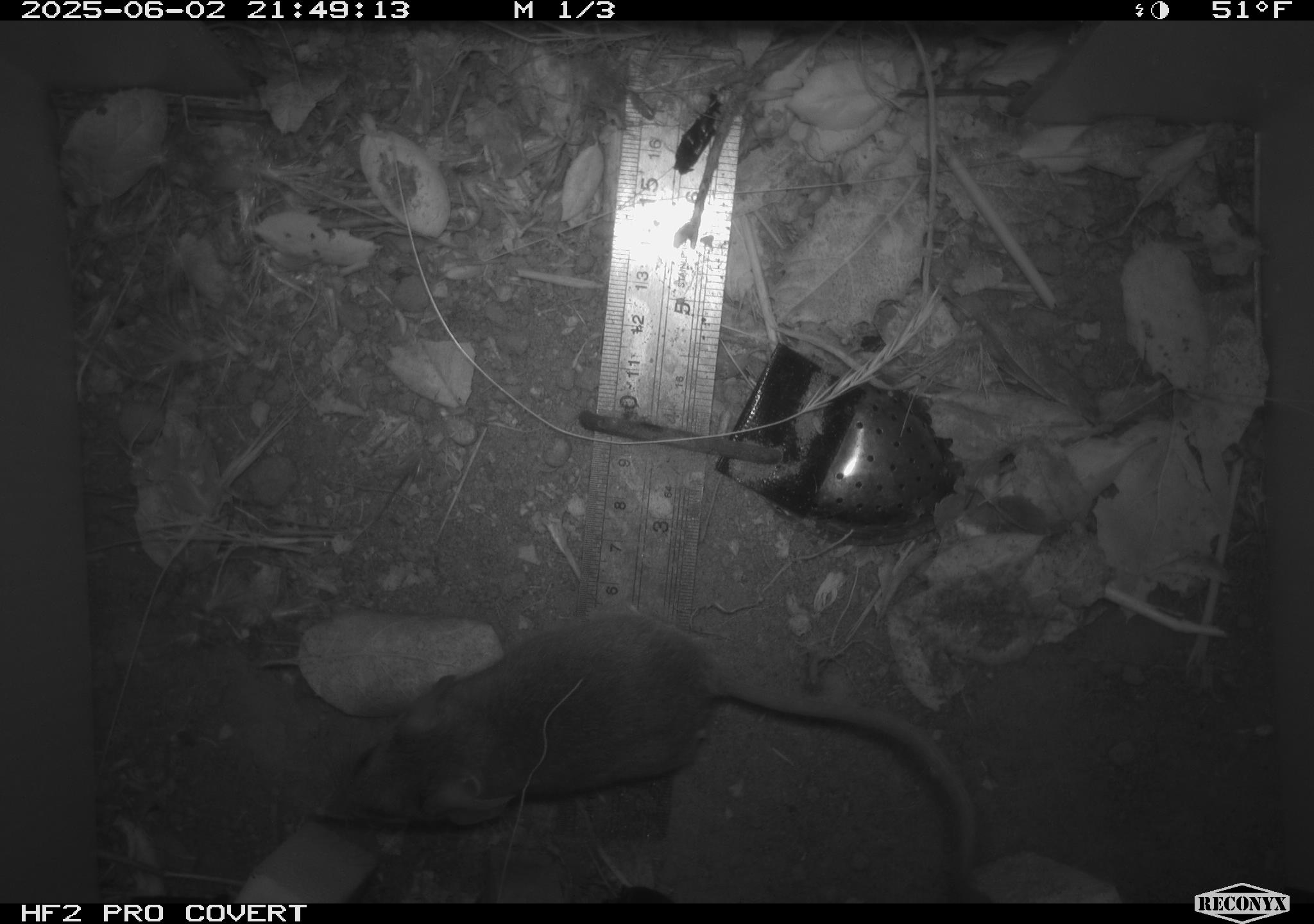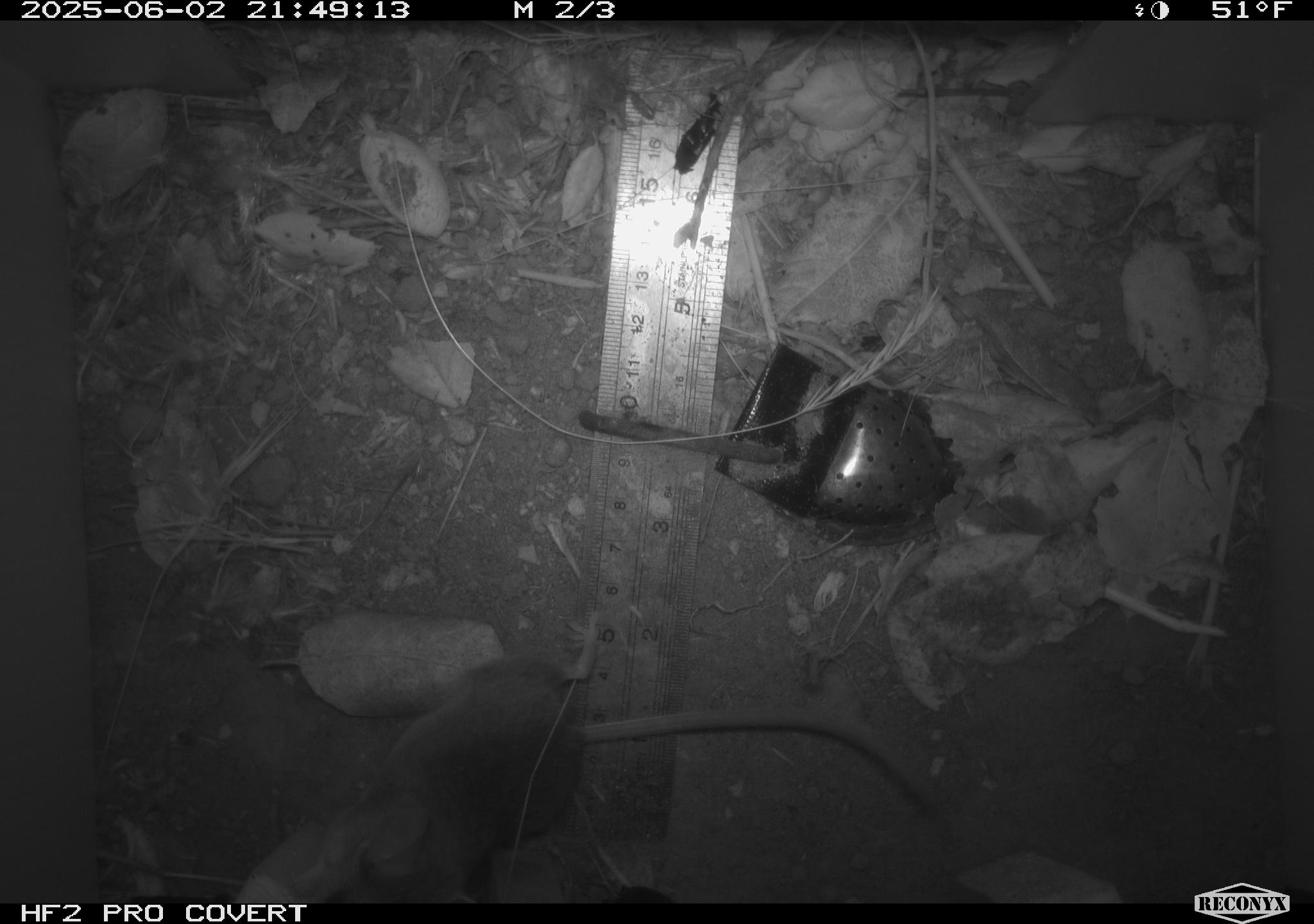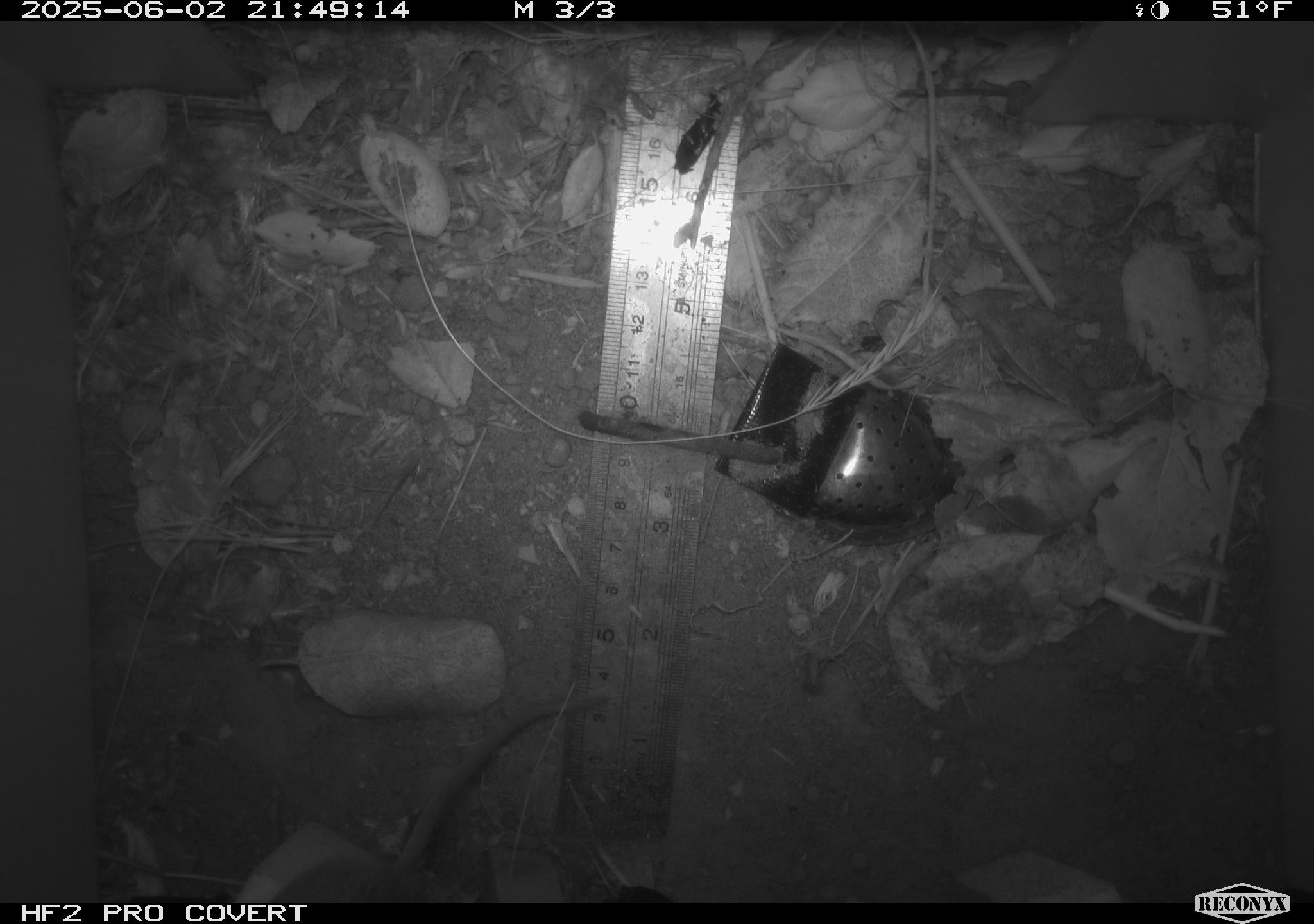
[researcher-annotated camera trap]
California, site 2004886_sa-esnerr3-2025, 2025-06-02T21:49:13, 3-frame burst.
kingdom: Animalia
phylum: Chordata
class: Mammalia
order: Rodentia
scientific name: Rodentia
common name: rodent